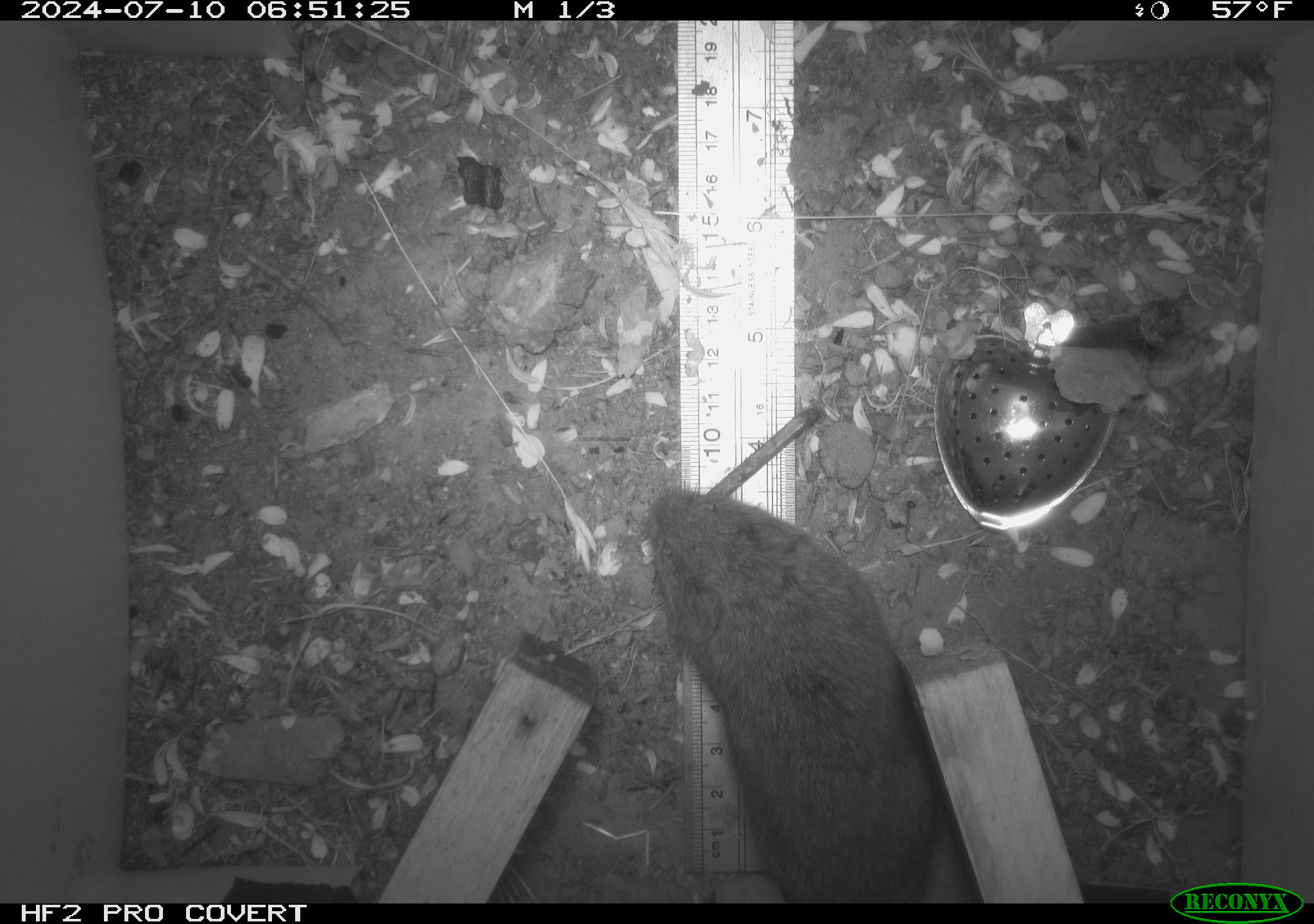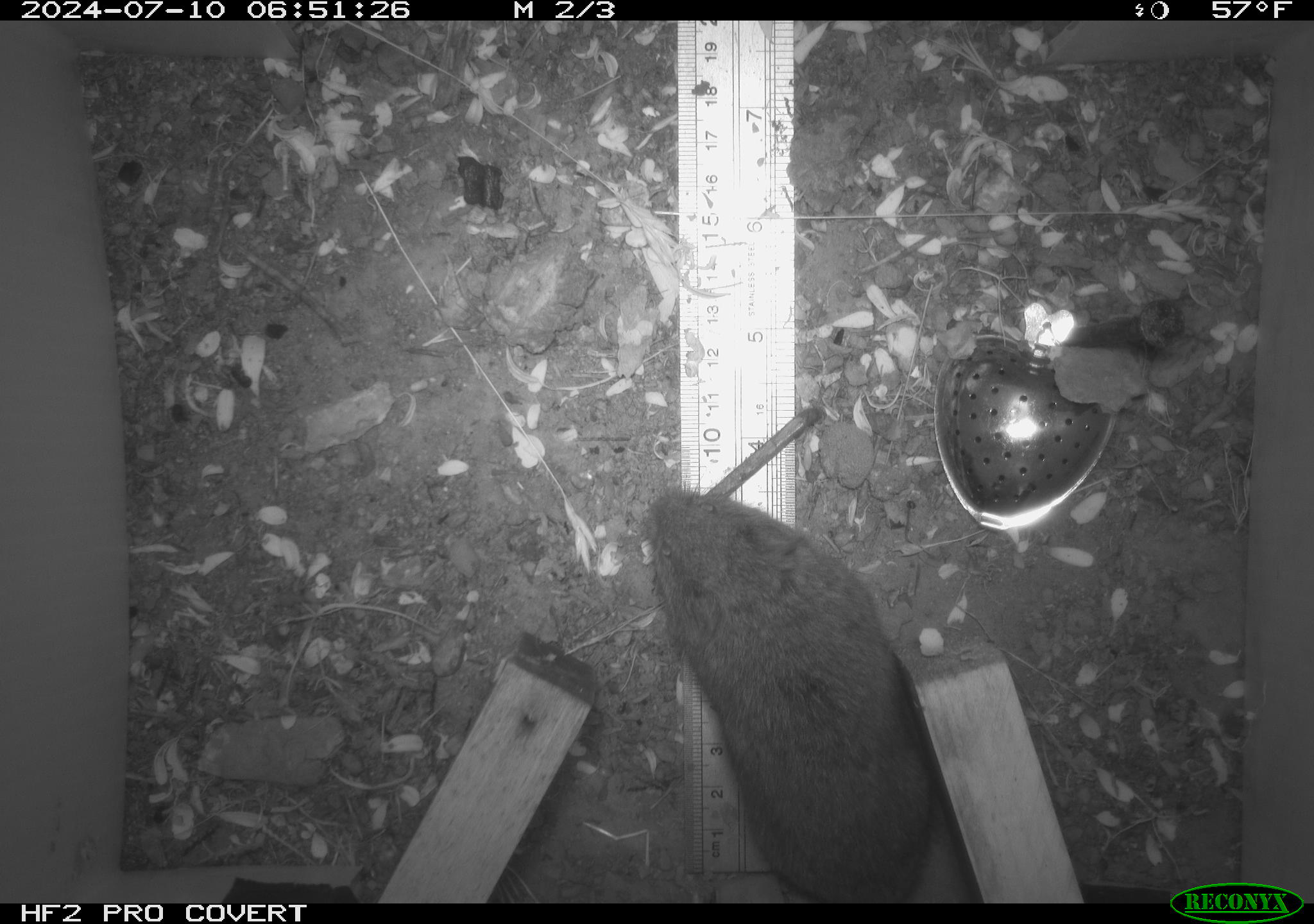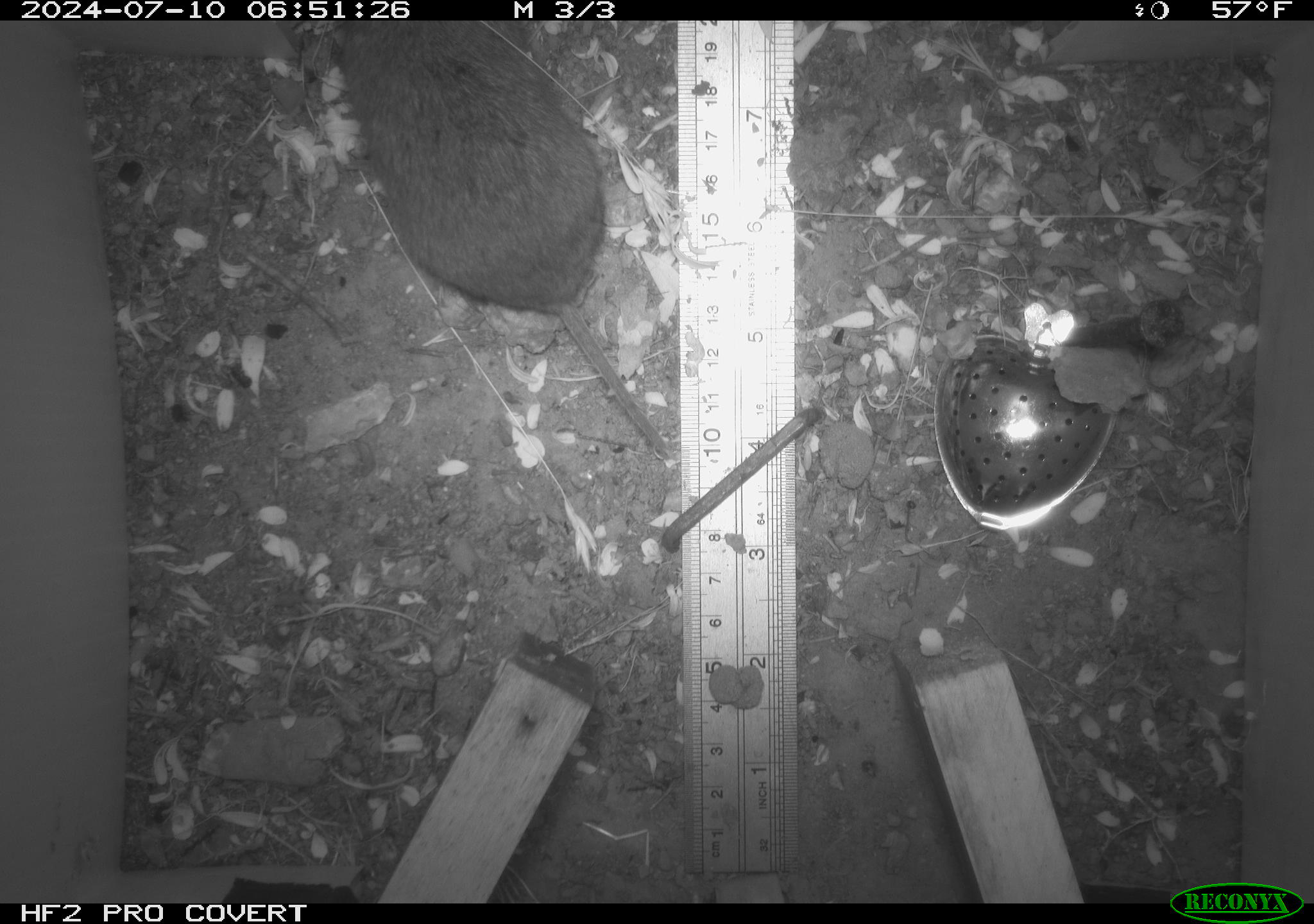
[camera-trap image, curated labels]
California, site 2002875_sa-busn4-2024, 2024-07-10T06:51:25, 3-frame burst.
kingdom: Animalia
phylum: Chordata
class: Mammalia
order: Rodentia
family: Cricetidae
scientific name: Arvicolinae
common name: voles, lemmings, and muskrats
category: arvicolinae subfamily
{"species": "arvicolinae subfamily (voles, lemmings, and muskrats) (Arvicolinae)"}